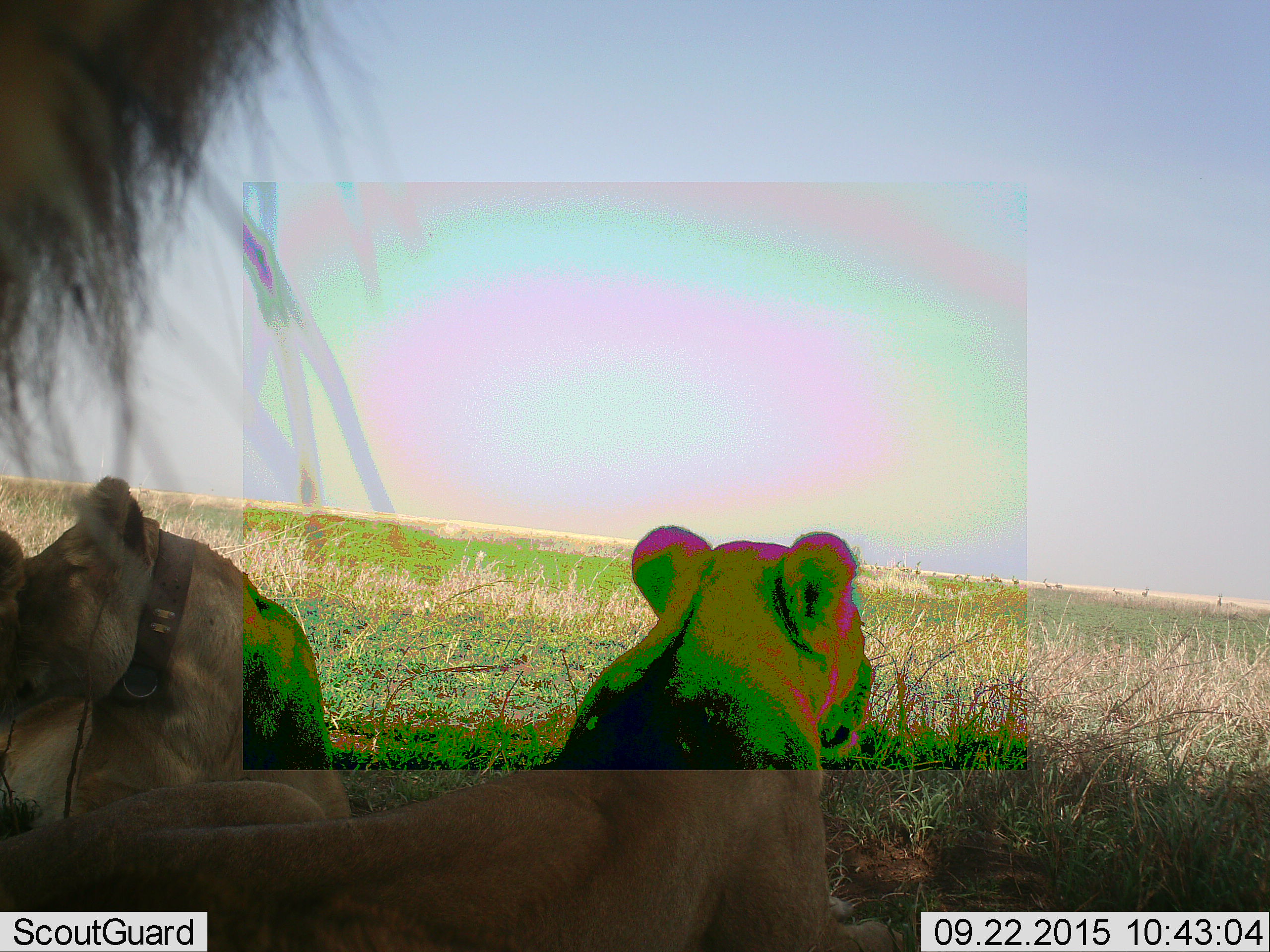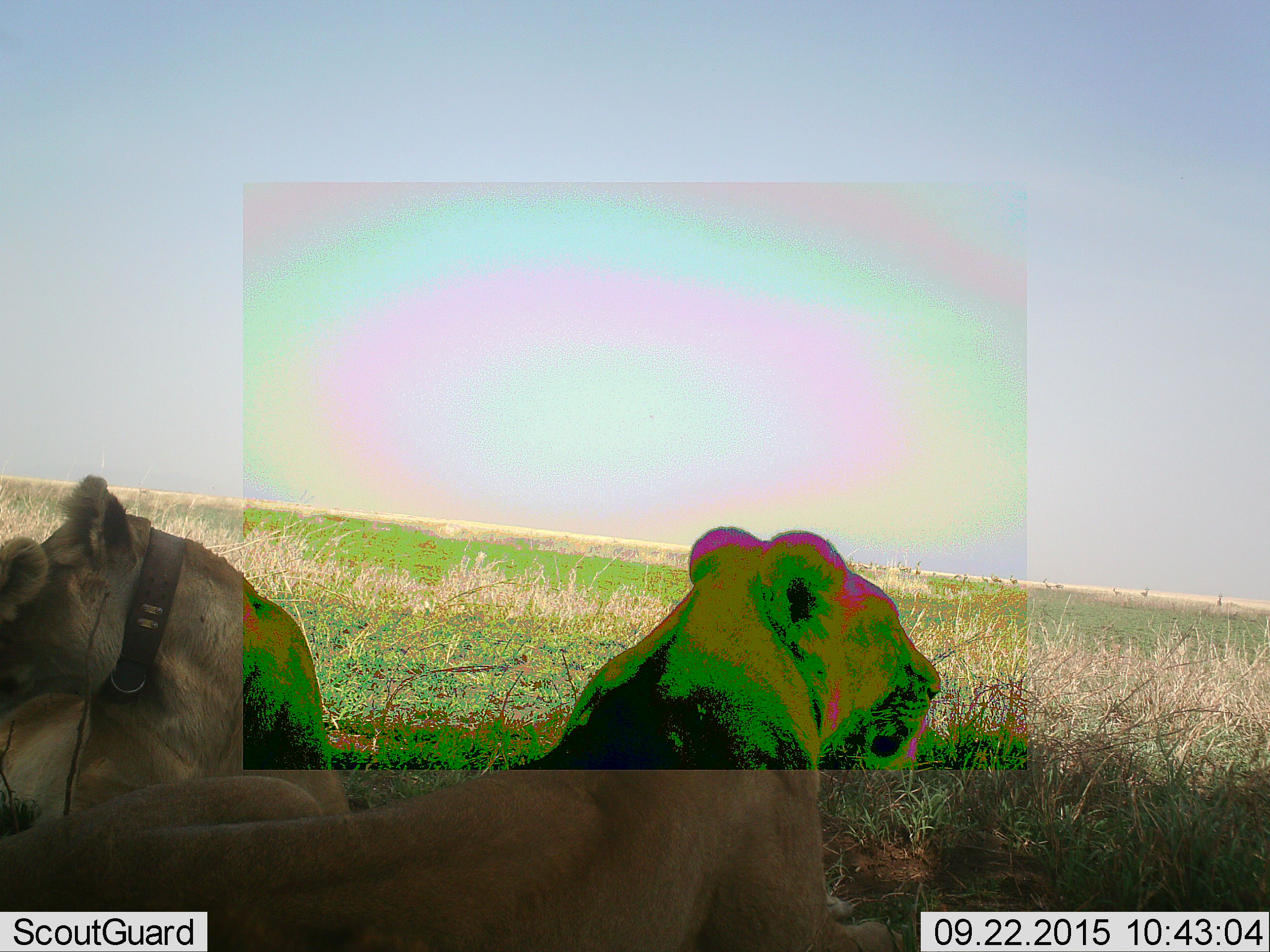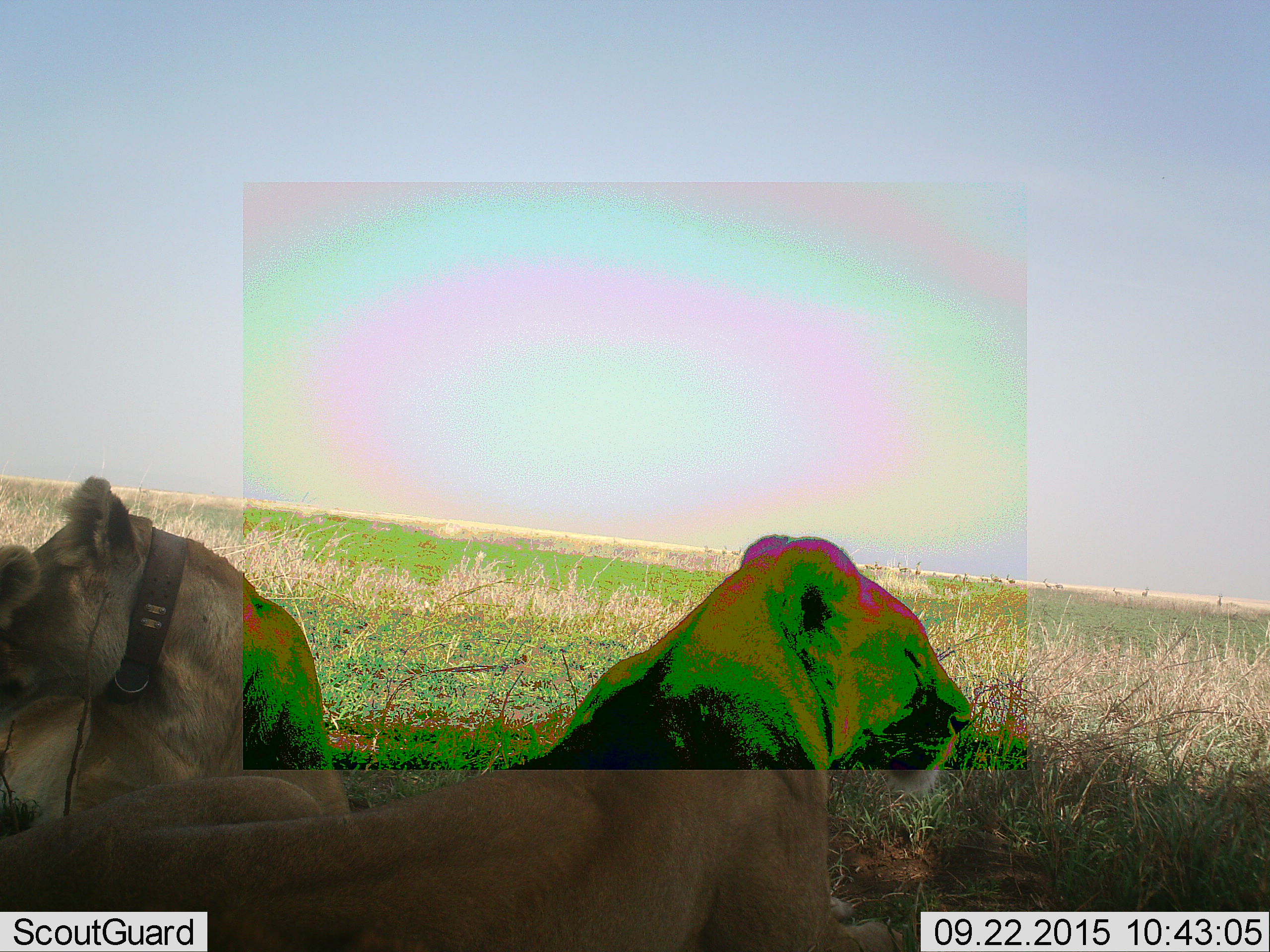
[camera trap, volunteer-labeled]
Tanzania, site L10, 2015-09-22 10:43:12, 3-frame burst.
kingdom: Animalia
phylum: Chordata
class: Mammalia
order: Carnivora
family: Felidae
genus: Panthera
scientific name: Panthera leo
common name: lion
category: lionfemale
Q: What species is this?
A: Lionfemale (lion) (Panthera leo).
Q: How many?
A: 3.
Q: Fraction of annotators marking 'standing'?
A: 0%.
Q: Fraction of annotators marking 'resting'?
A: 100%.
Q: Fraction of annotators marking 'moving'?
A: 0%.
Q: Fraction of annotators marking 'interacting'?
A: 33%.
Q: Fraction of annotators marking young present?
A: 11%.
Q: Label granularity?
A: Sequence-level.